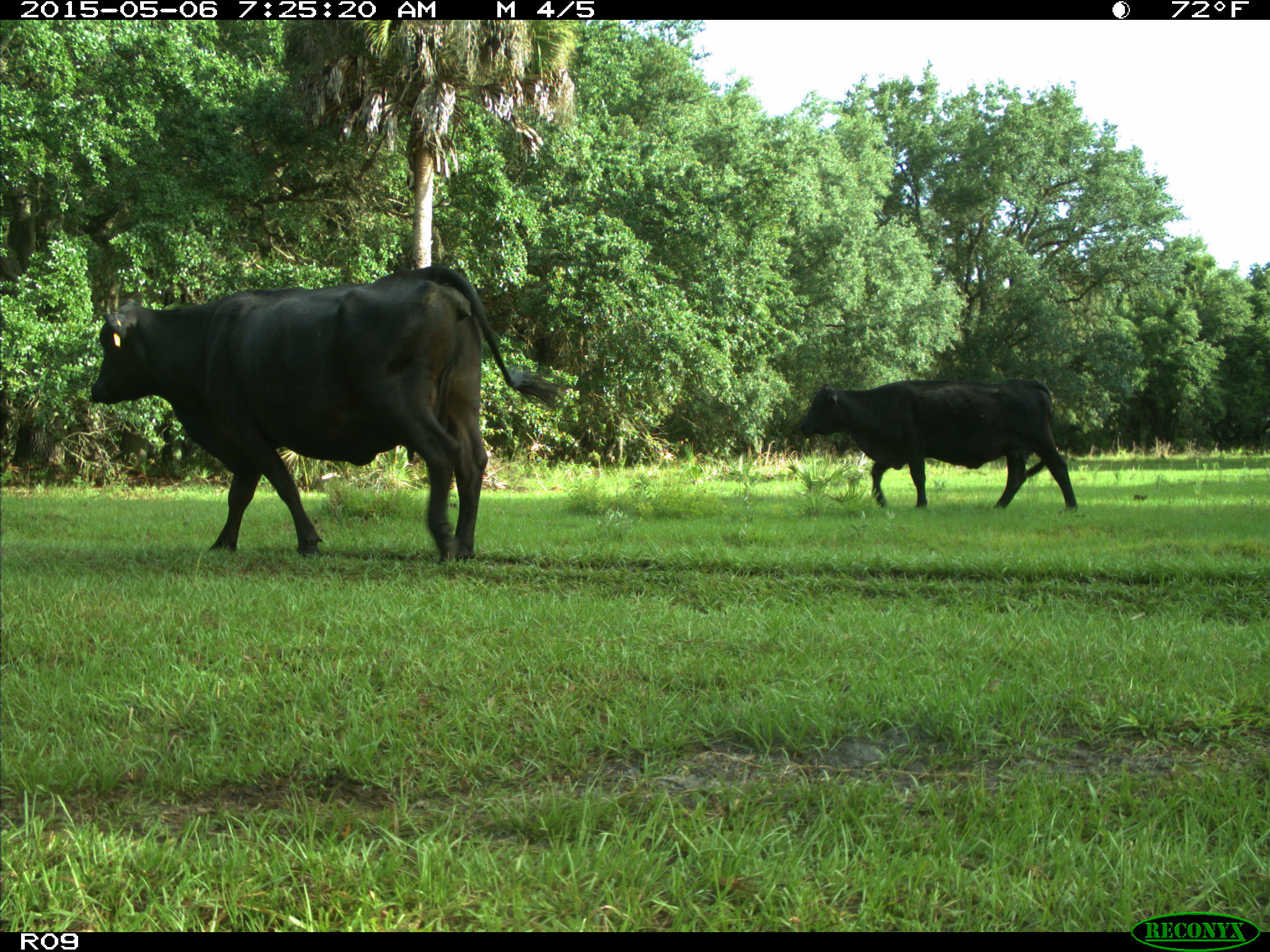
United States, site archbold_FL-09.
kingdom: Animalia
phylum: Chordata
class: Mammalia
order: Artiodactyla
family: Bovidae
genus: Bos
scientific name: Bos taurus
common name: domestic cow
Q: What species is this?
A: Bos taurus (domestic cow).